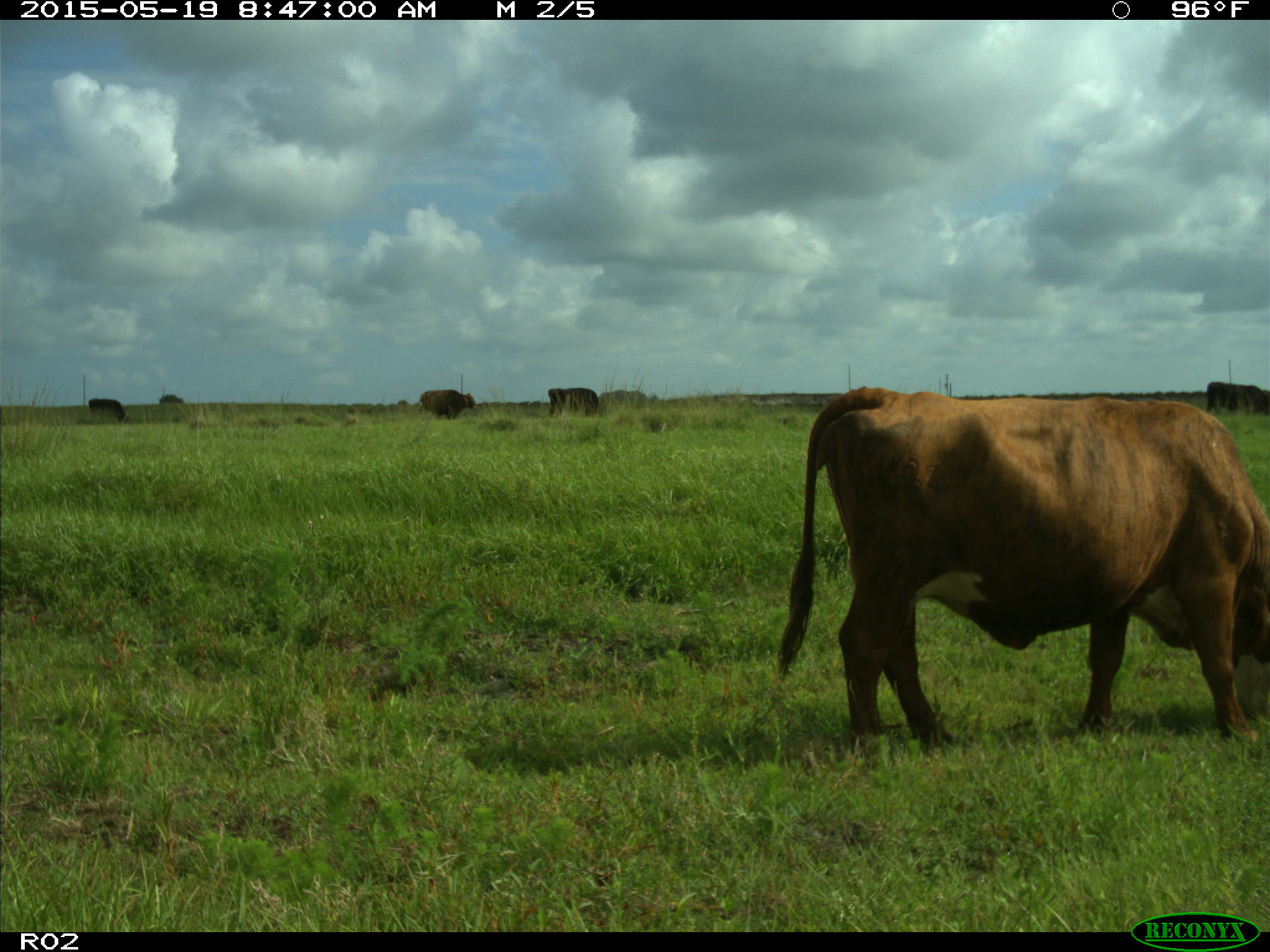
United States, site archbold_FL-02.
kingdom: Animalia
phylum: Chordata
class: Mammalia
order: Artiodactyla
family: Bovidae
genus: Bos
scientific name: Bos taurus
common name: domestic cow